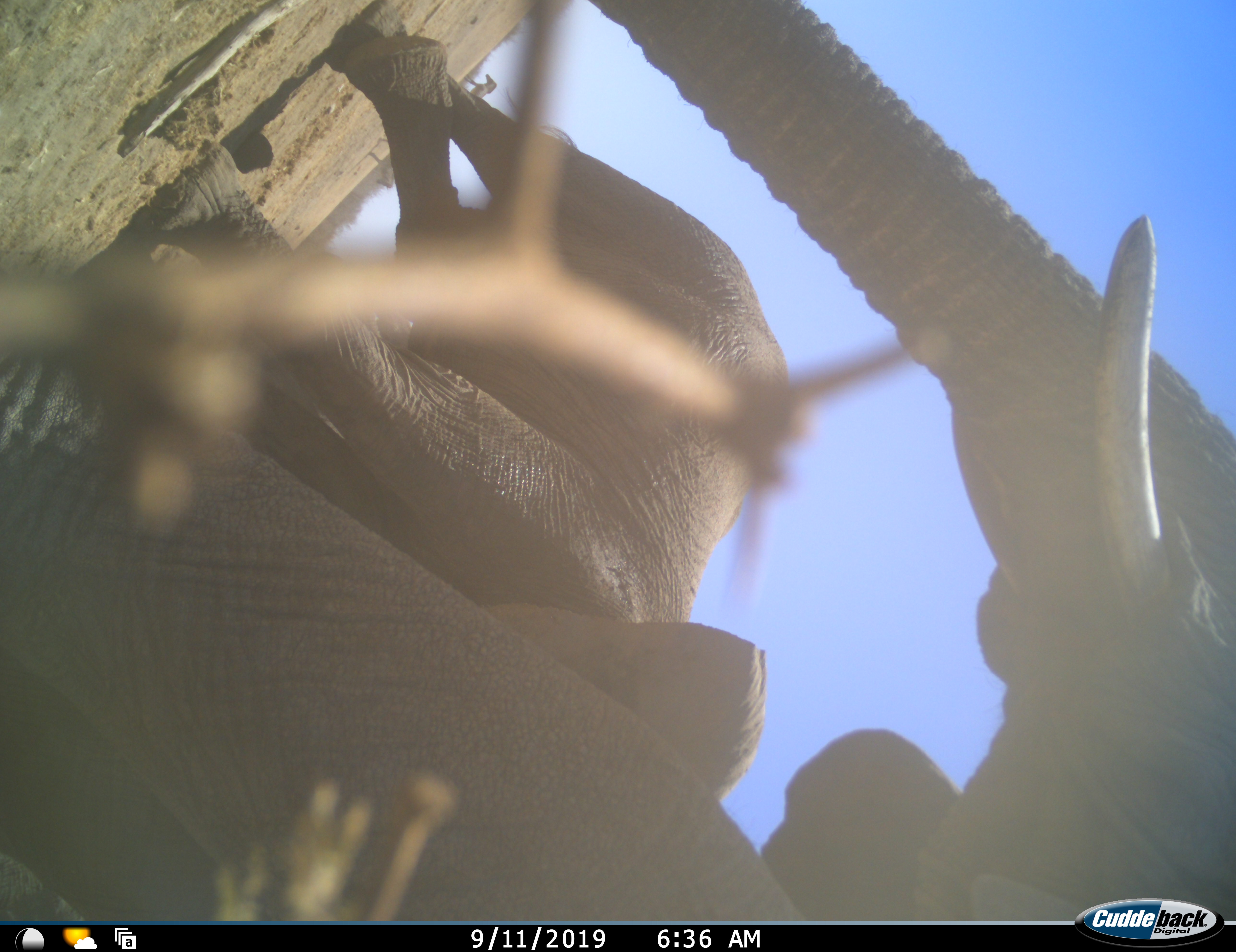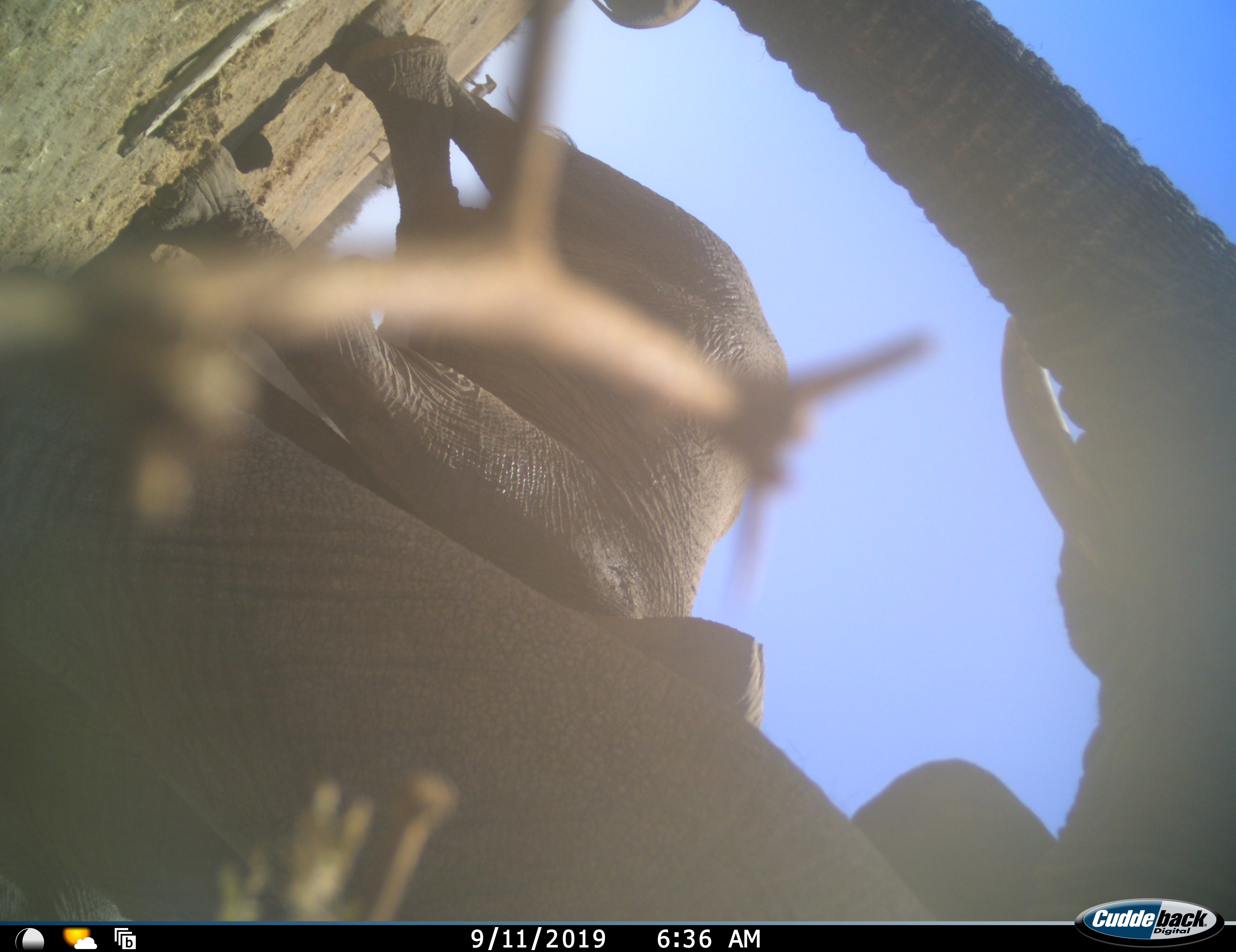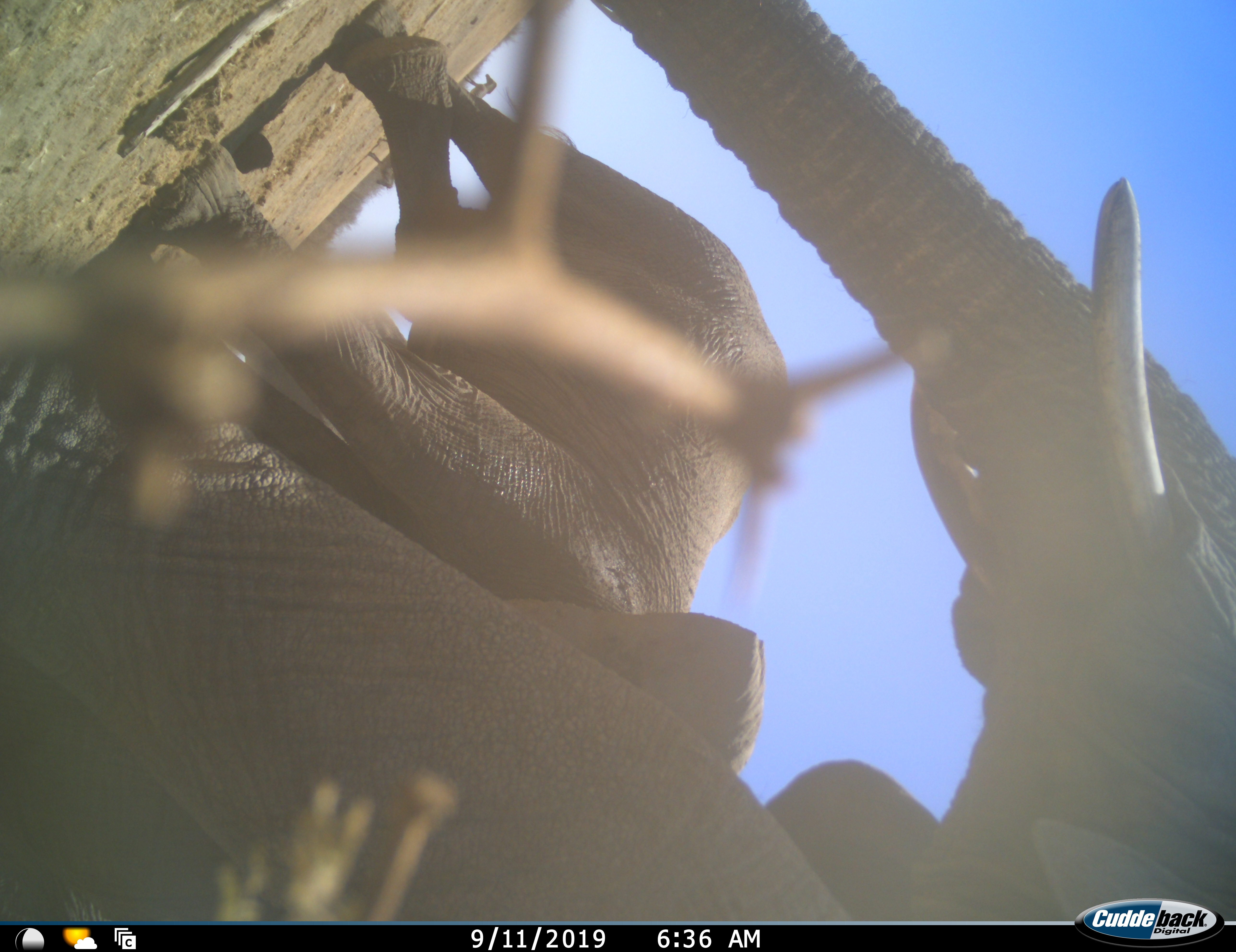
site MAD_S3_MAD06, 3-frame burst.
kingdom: Animalia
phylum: Chordata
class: Mammalia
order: Proboscidea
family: Elephantidae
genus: Loxodonta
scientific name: Loxodonta africana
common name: african bush elephant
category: elephant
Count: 3.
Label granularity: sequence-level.